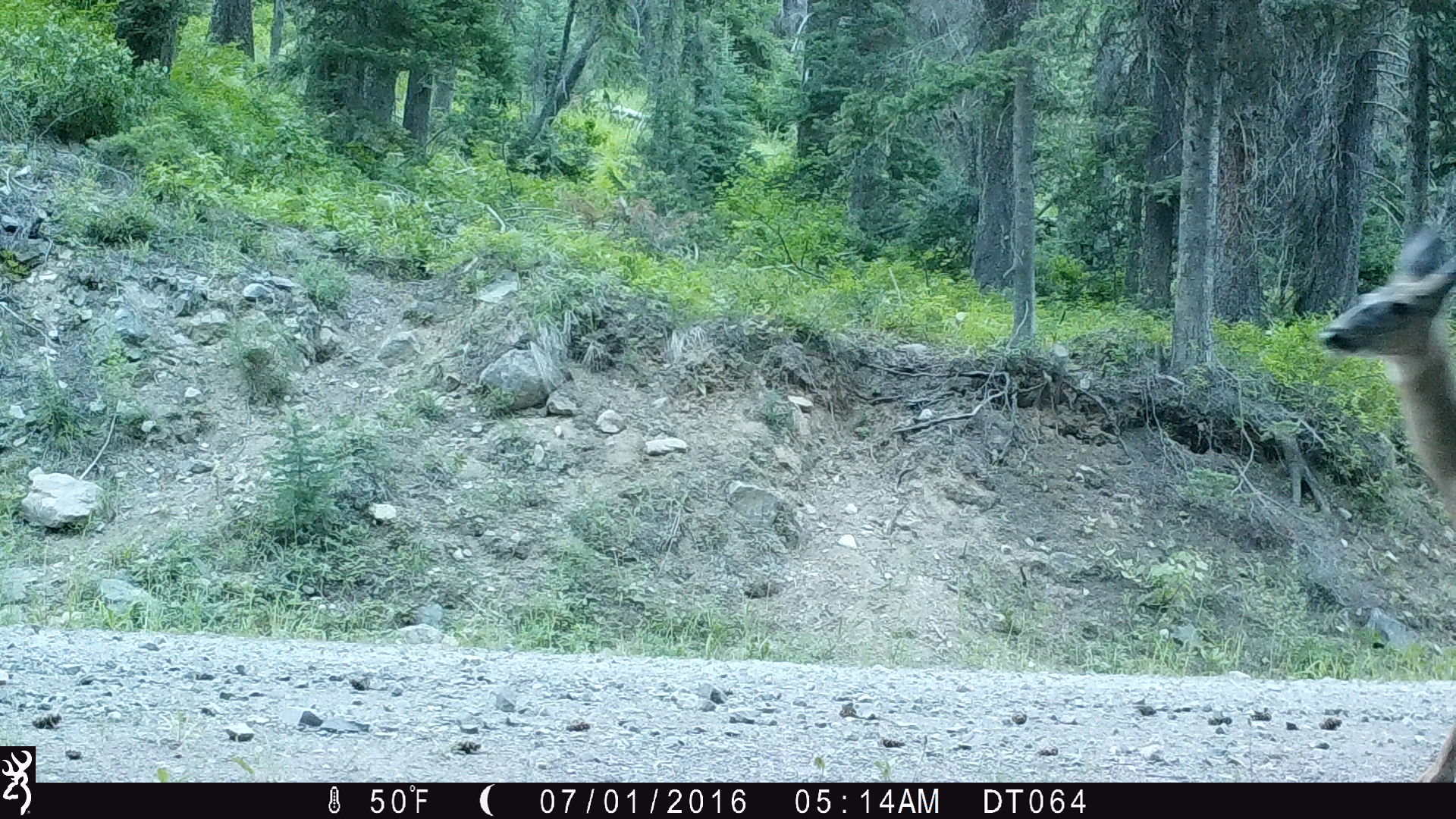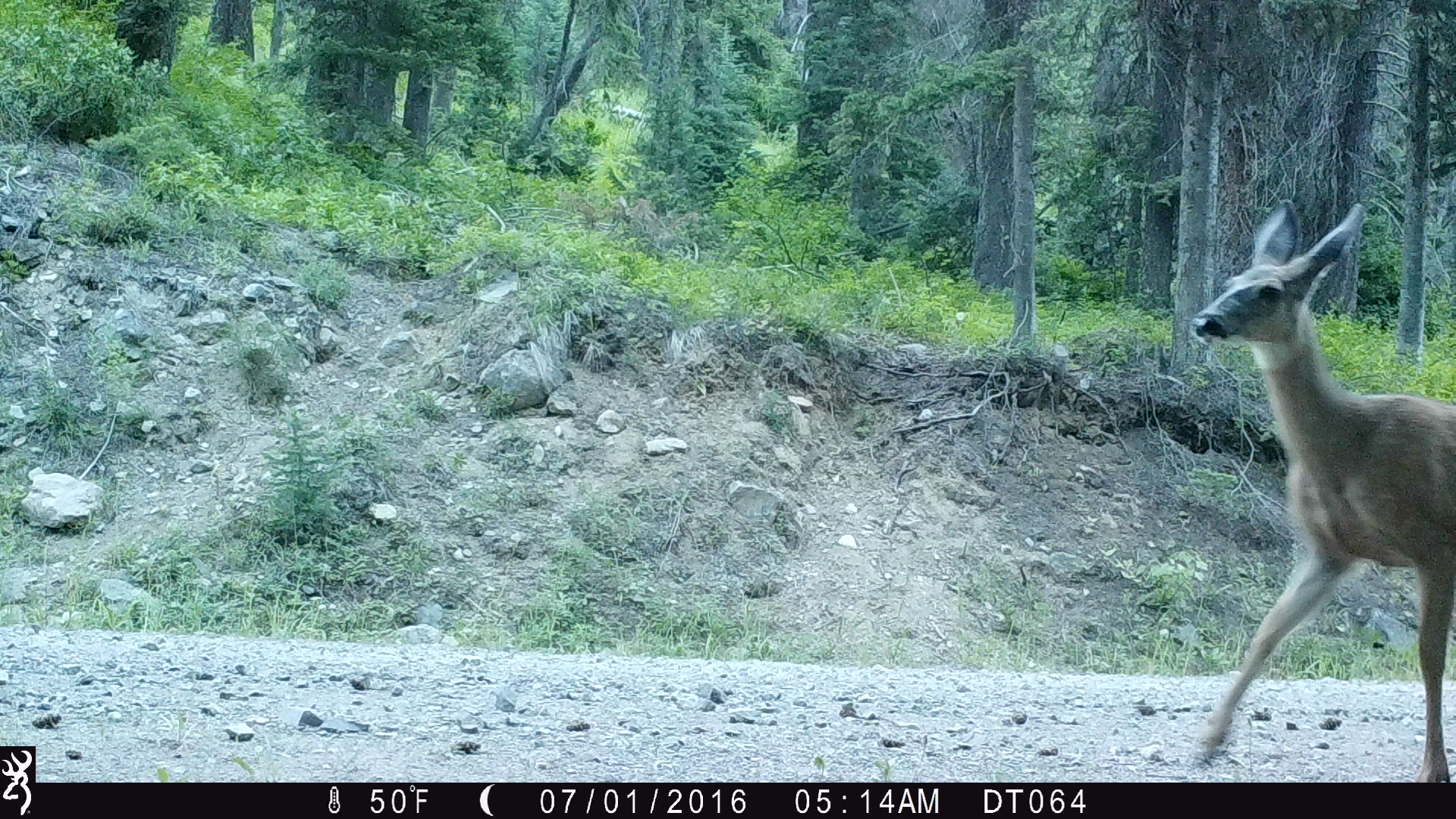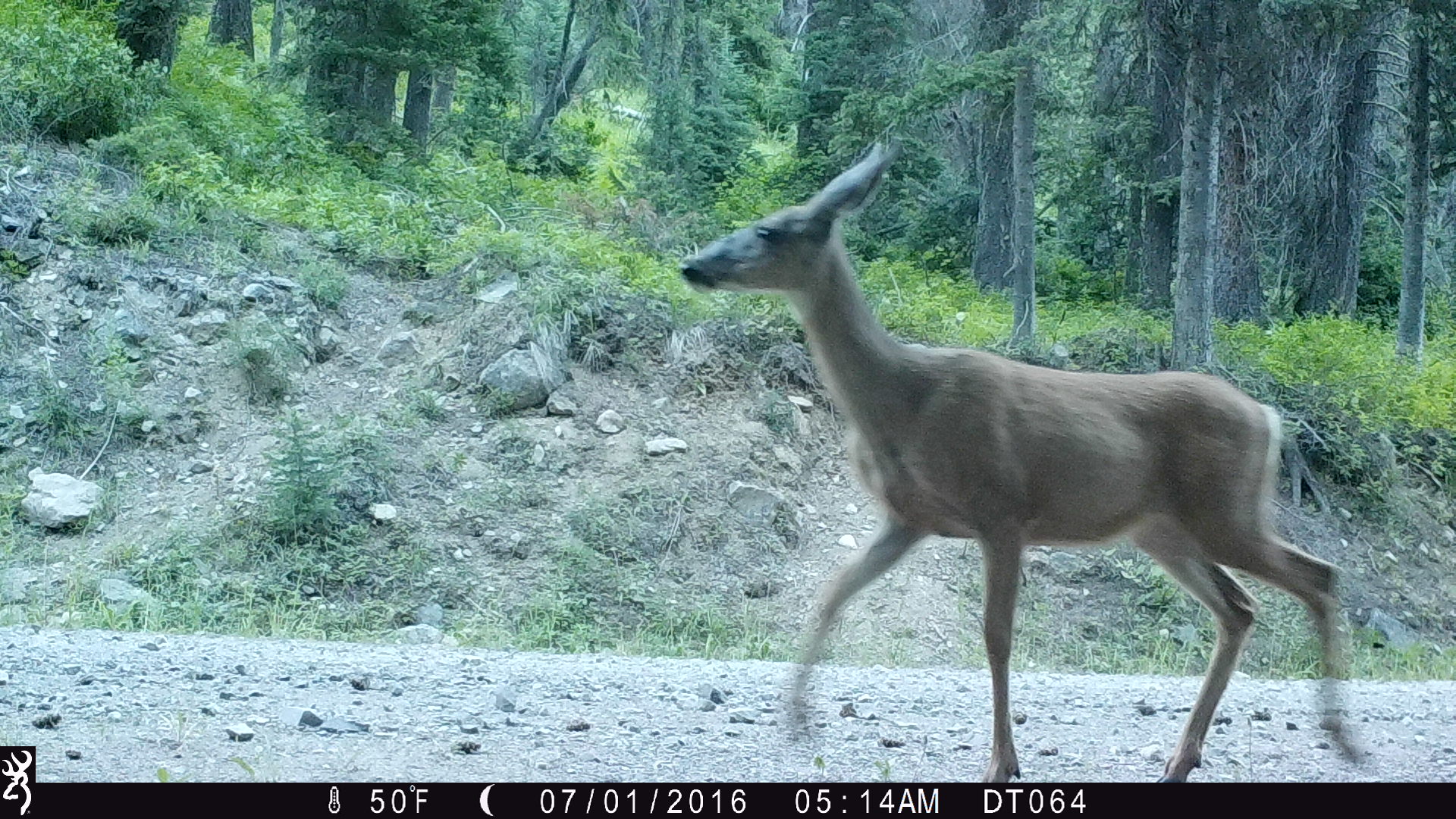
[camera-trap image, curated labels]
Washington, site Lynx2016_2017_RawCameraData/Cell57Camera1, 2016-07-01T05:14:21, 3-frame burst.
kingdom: Animalia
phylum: Chordata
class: Mammalia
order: Artiodactyla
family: Cervidae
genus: Odocoileus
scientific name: Odocoileus hemionus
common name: mule deer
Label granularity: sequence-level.